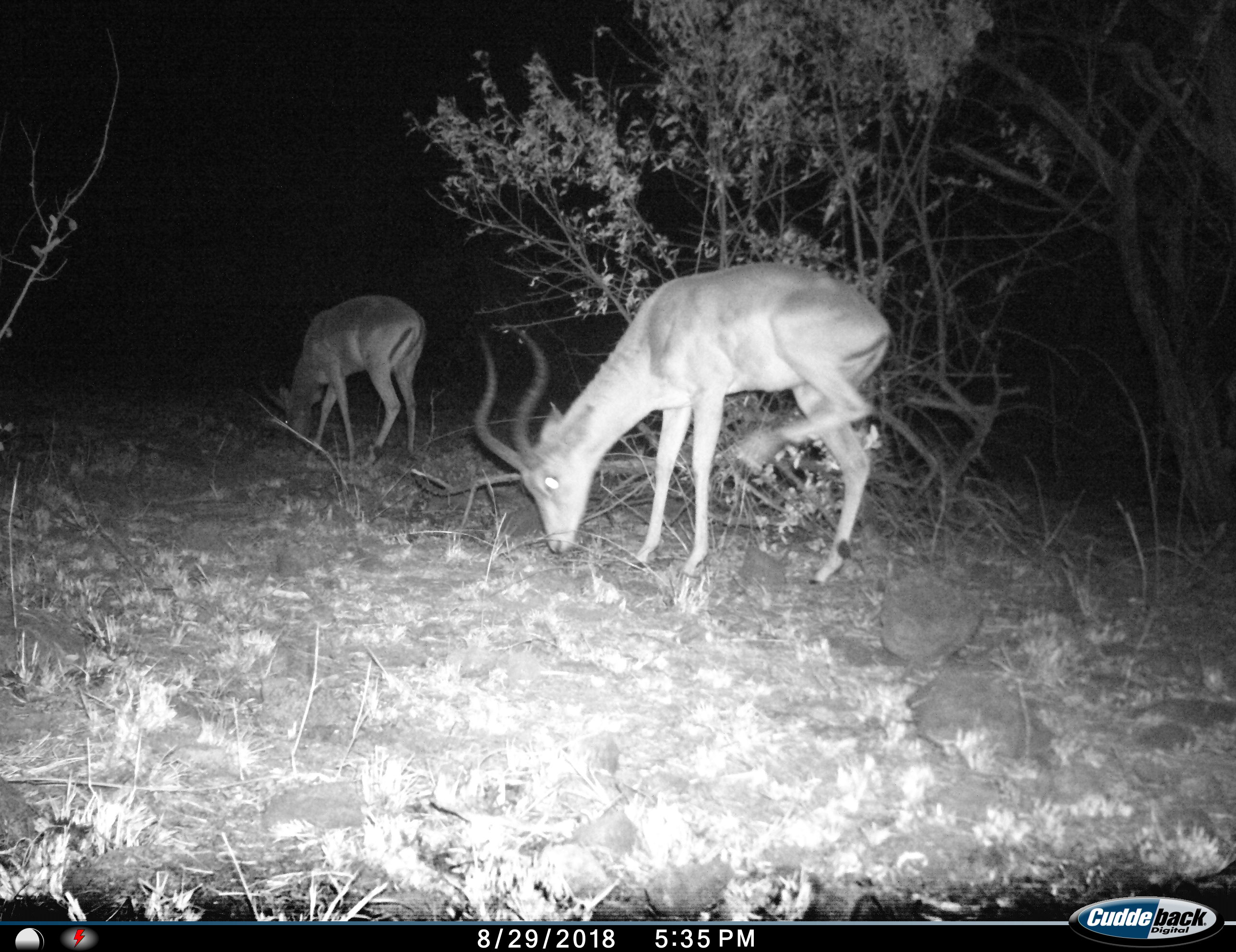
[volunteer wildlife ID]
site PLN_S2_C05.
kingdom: Animalia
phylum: Chordata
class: Mammalia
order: Artiodactyla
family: Bovidae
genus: Aepyceros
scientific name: Aepyceros melampus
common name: impala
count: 2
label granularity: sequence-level